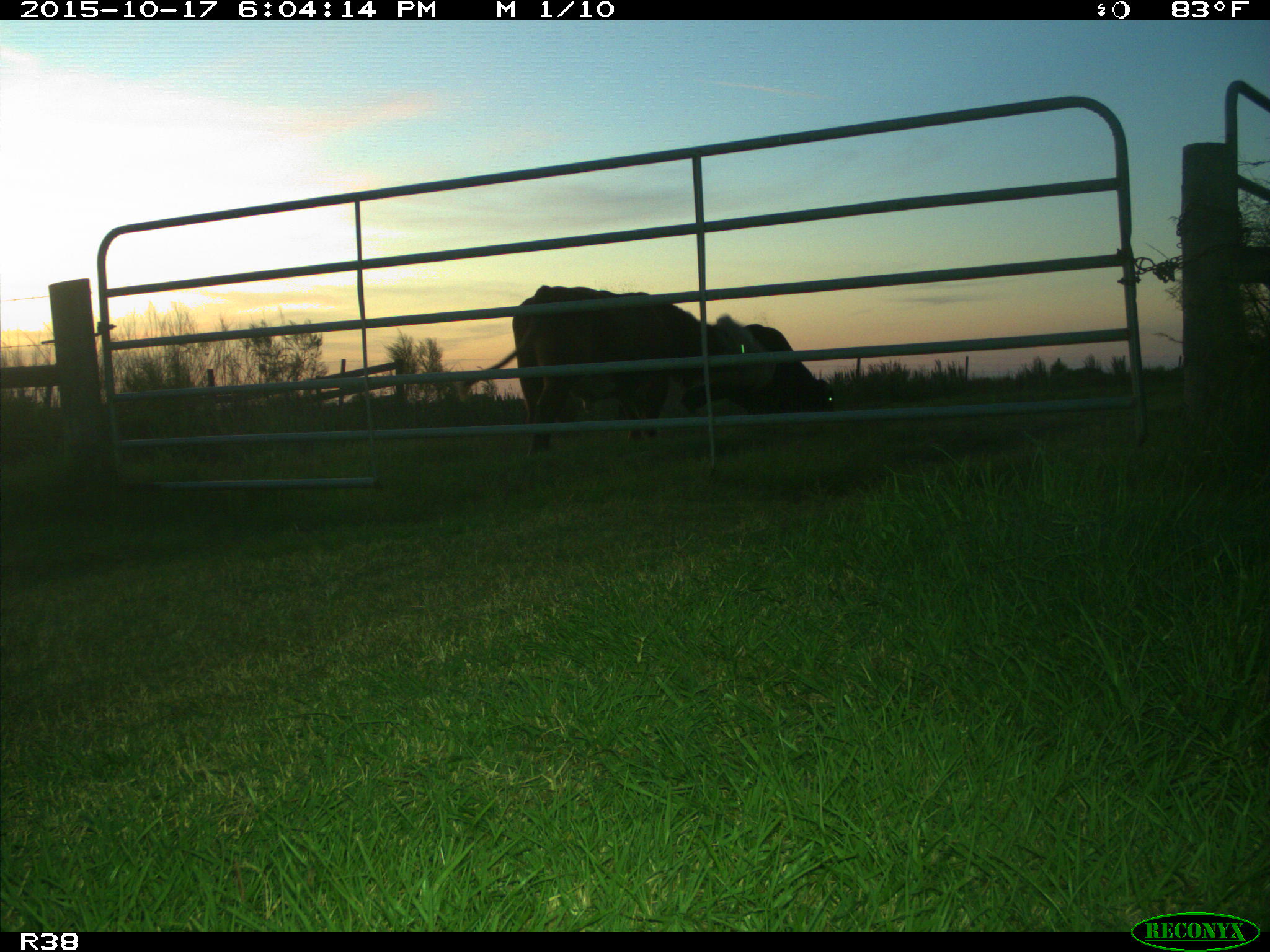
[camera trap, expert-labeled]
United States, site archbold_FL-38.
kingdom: Animalia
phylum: Chordata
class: Mammalia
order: Artiodactyla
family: Bovidae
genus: Bos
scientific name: Bos taurus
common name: domestic cow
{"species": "Bos taurus (domestic cow)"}